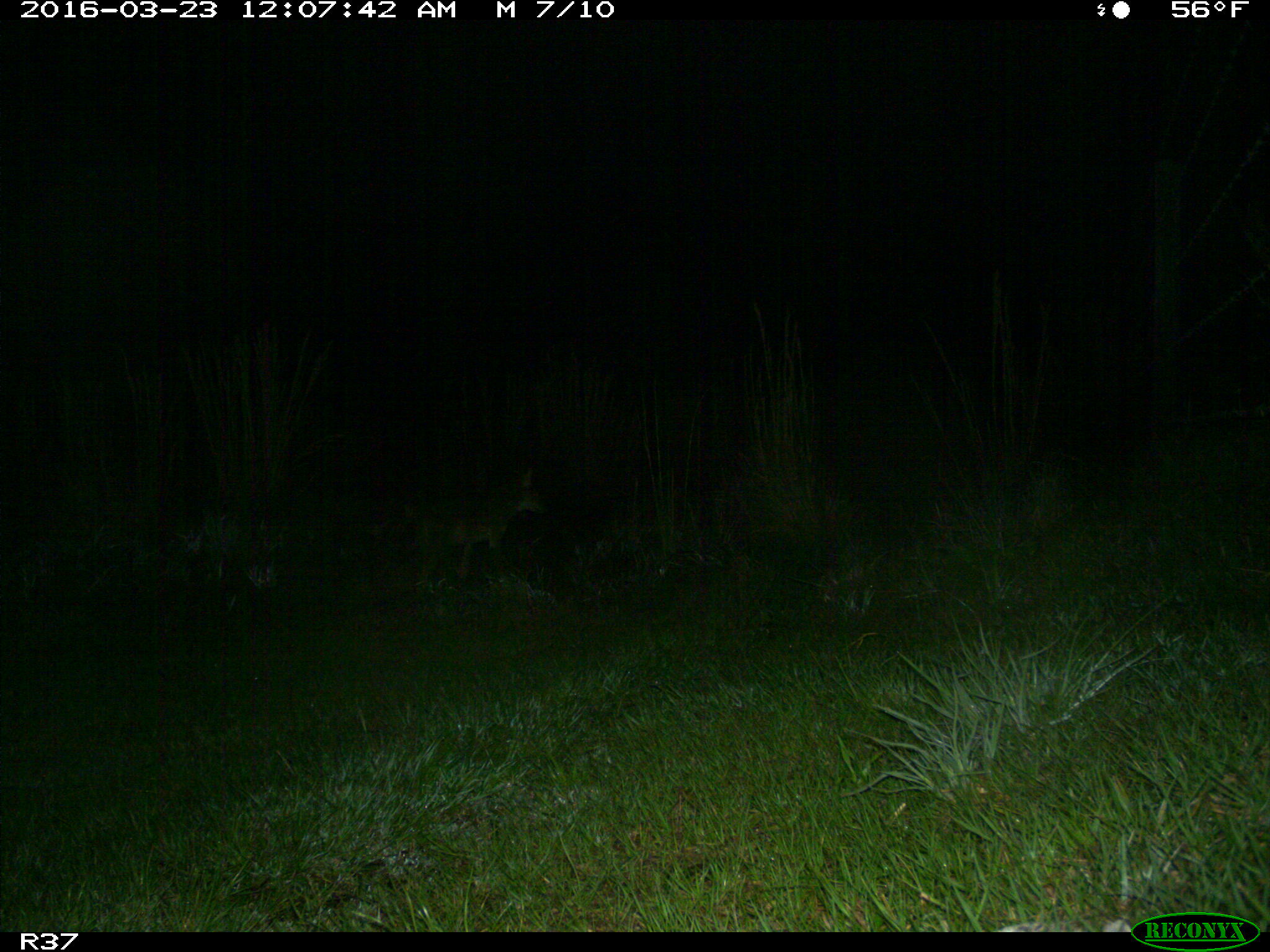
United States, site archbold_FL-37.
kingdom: Animalia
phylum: Chordata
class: Mammalia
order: Carnivora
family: Canidae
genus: Canis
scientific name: Canis latrans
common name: coyote